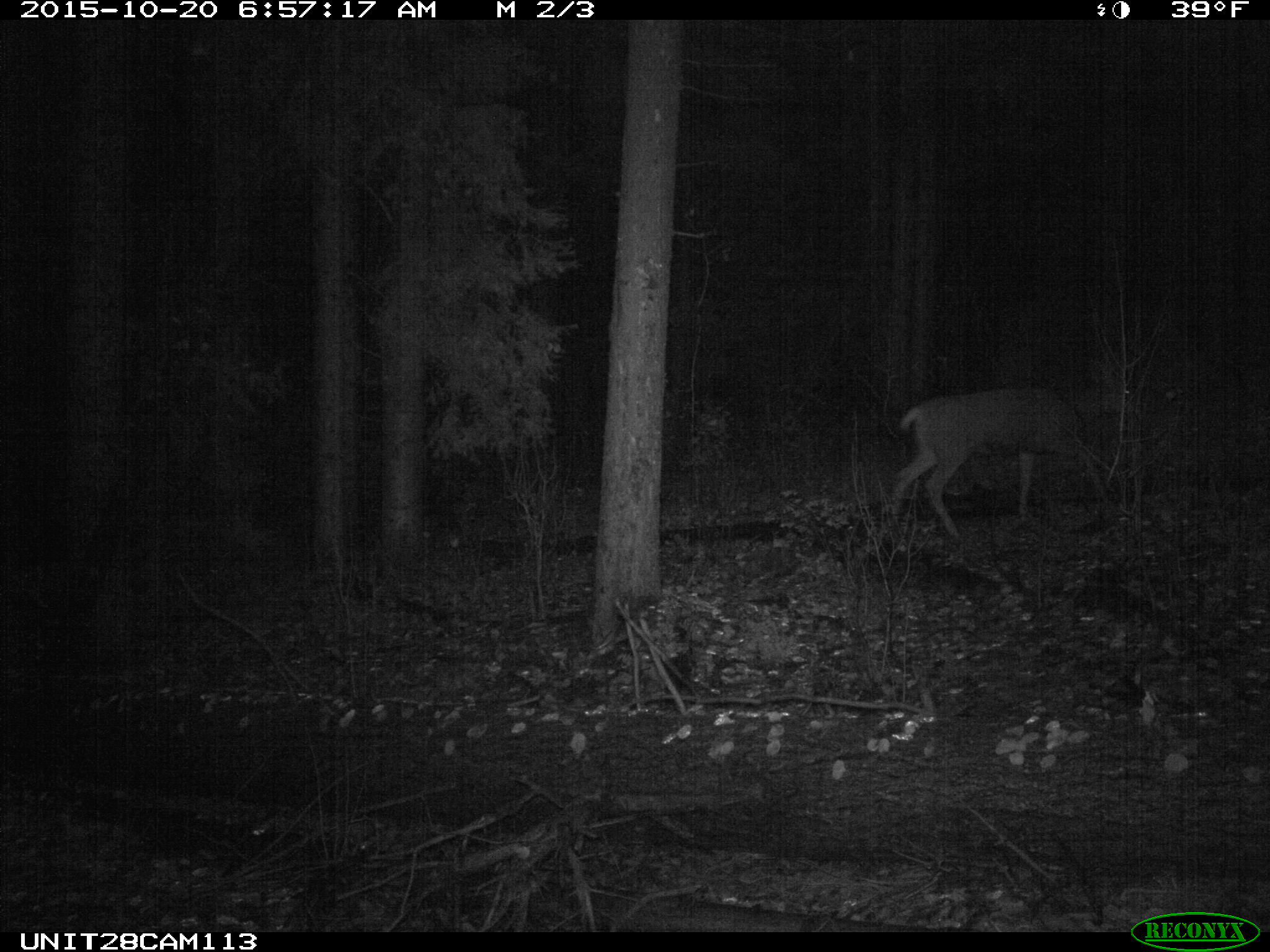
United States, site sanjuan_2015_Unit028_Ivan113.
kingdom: Animalia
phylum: Chordata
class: Mammalia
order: Artiodactyla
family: Cervidae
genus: Odocoileus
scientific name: Odocoileus hemionus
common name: mule deer